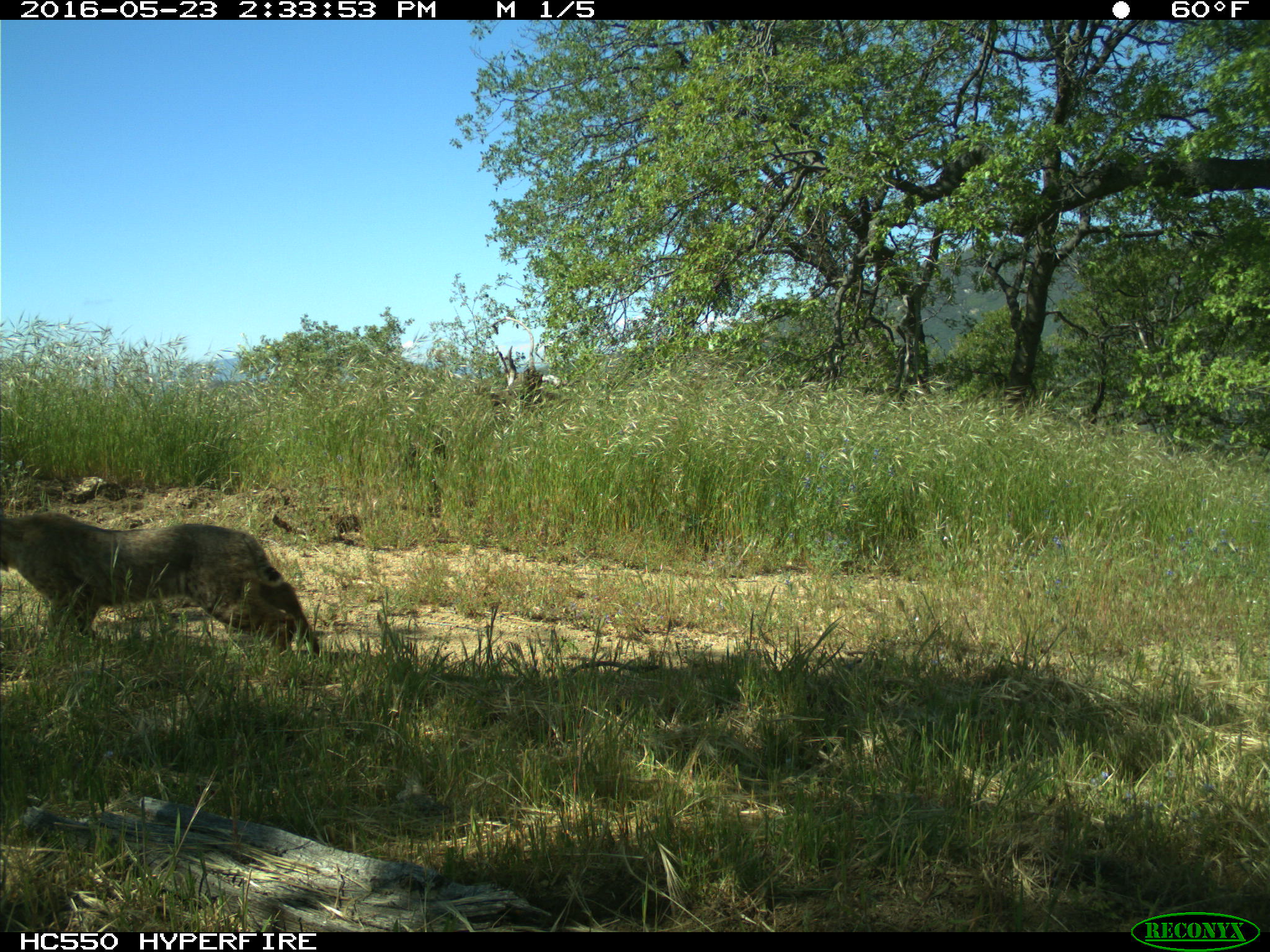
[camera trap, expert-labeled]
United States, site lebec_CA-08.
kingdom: Animalia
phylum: Chordata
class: Mammalia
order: Carnivora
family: Felidae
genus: Lynx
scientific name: Lynx rufus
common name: bobcat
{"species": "Lynx rufus (bobcat)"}